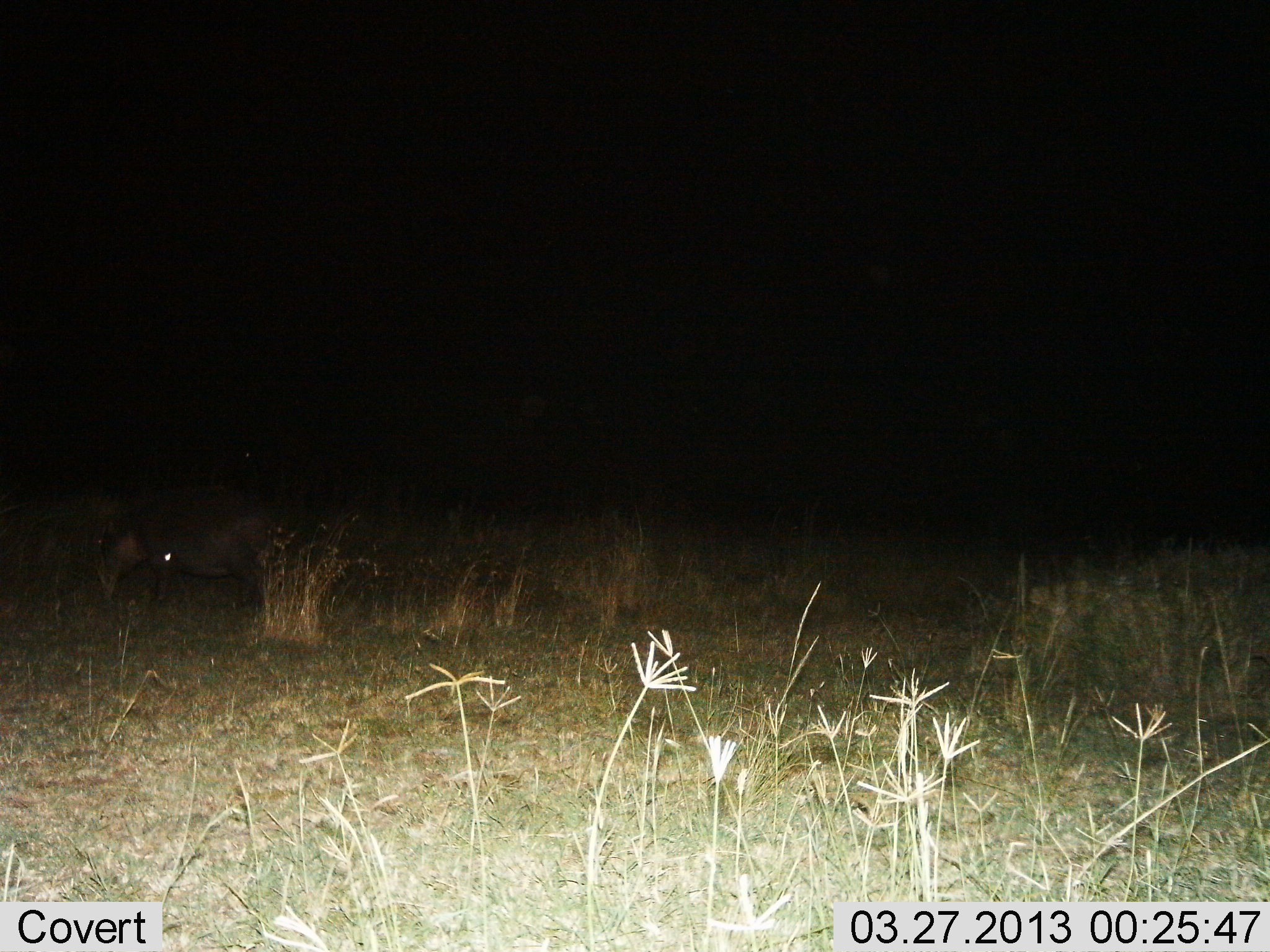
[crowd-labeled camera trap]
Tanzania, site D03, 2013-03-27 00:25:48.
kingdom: Animalia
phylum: Chordata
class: Mammalia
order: Artiodactyla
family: Hippopotamidae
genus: Hippopotamus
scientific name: Hippopotamus amphibius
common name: hippopotamus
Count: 1.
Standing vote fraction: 50%.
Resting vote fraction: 0%.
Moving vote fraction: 15%.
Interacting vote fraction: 0%.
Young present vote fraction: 0%.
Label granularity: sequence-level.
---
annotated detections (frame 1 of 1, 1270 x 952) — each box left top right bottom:
animal: 93 482 280 608